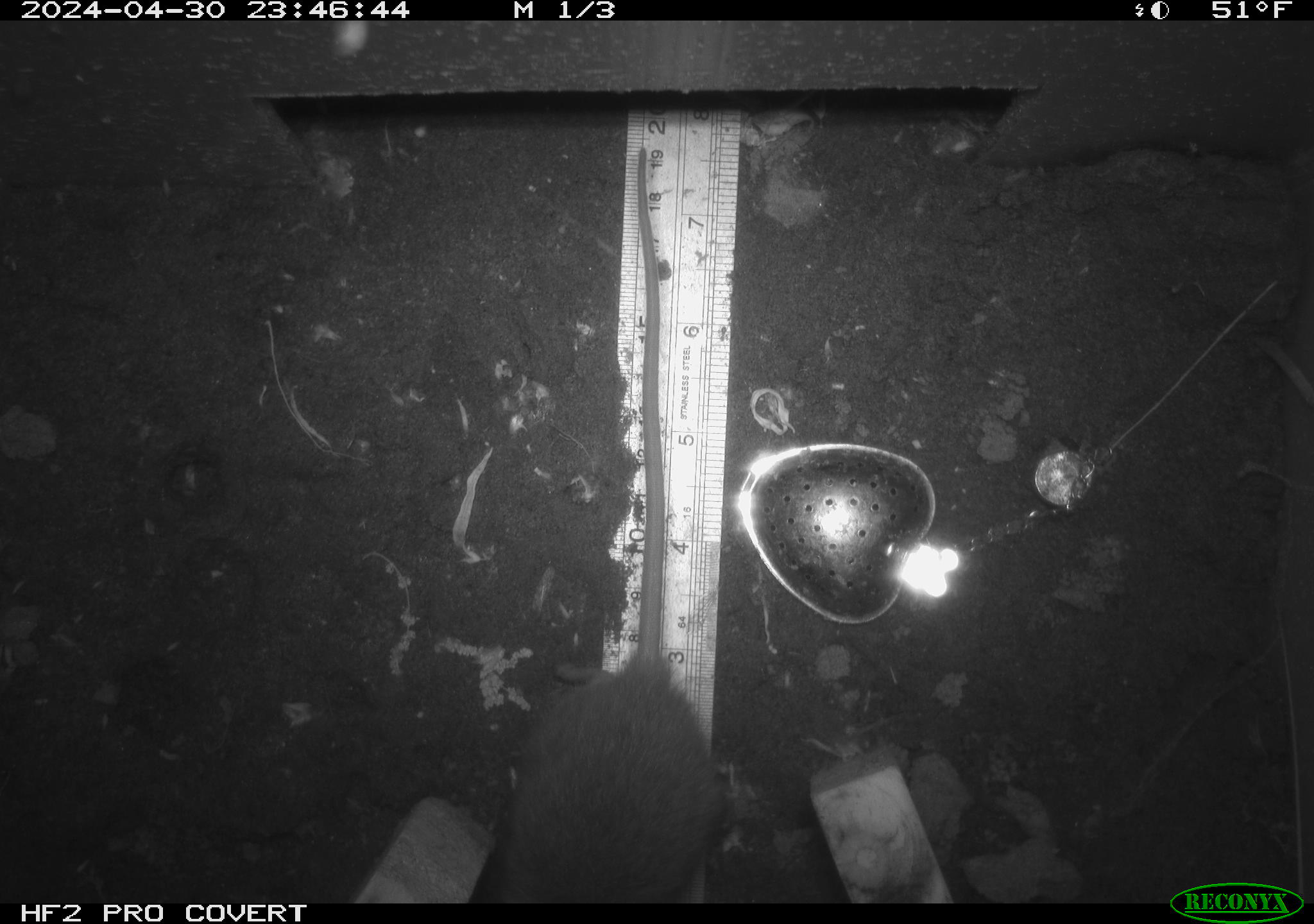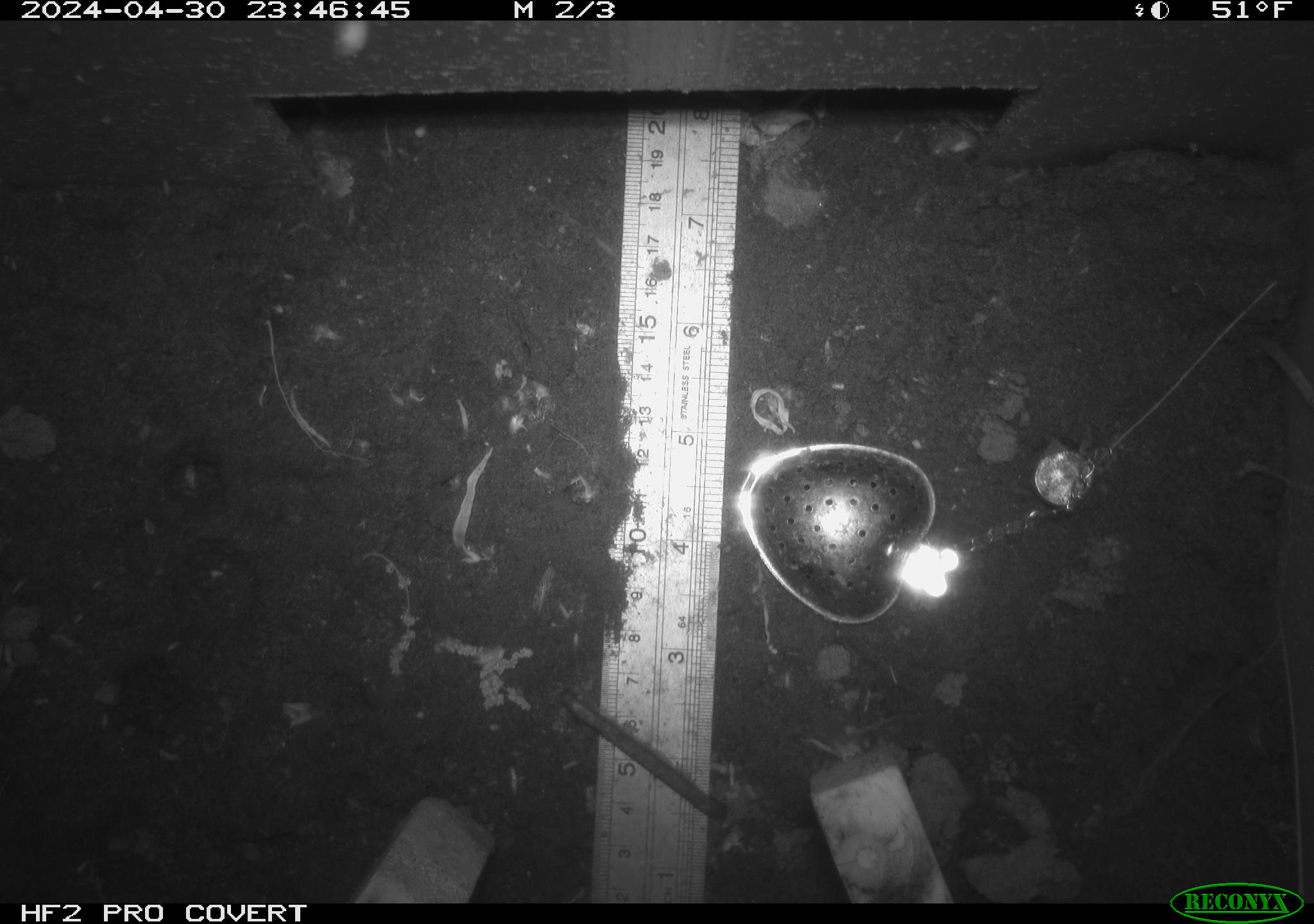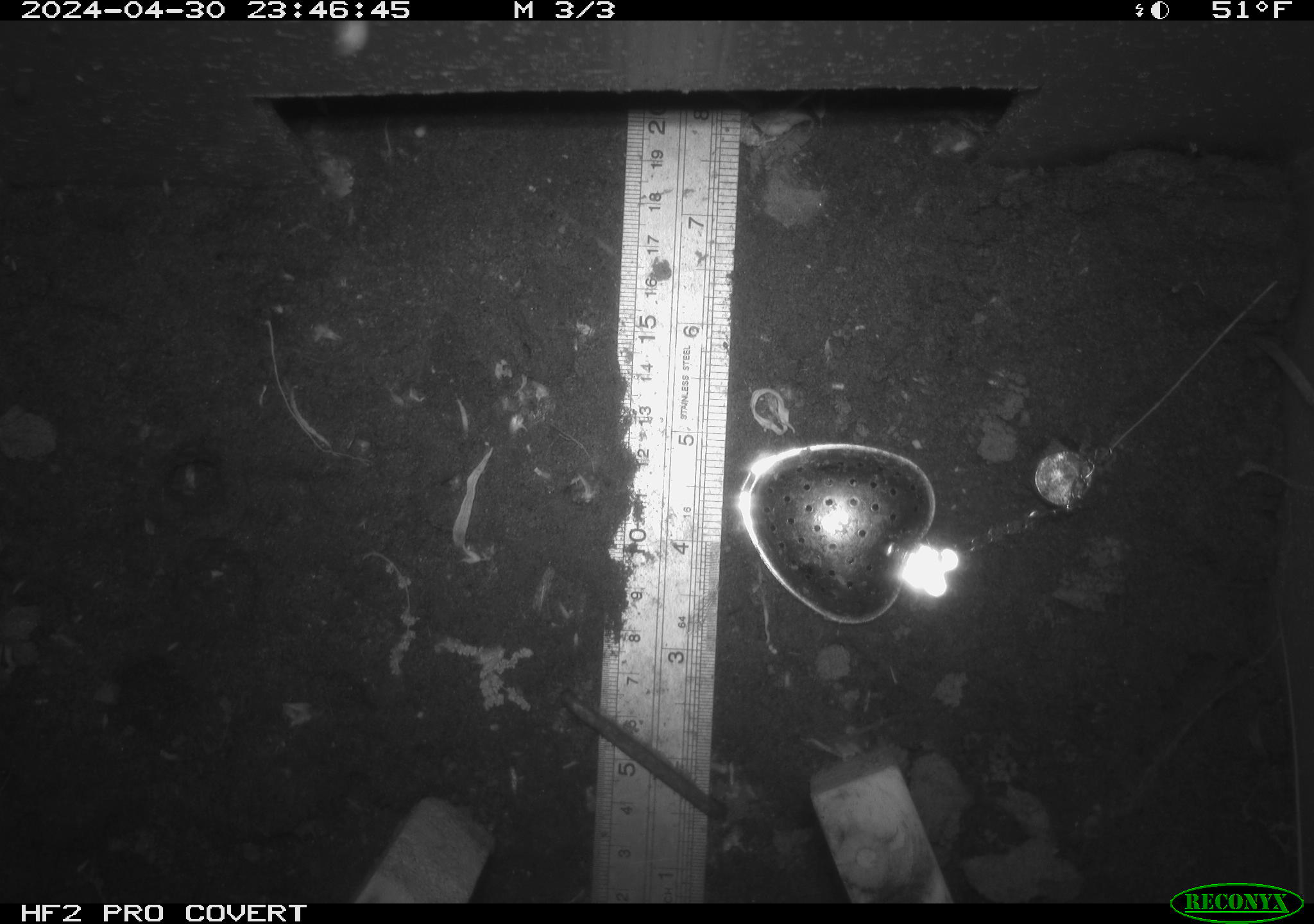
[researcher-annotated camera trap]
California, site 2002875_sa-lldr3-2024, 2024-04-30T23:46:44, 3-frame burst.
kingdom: Animalia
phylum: Chordata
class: Mammalia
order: Rodentia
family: Muridae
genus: Rattus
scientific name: Rattus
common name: rat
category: rattus species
Rattus species (rat) (Rattus).